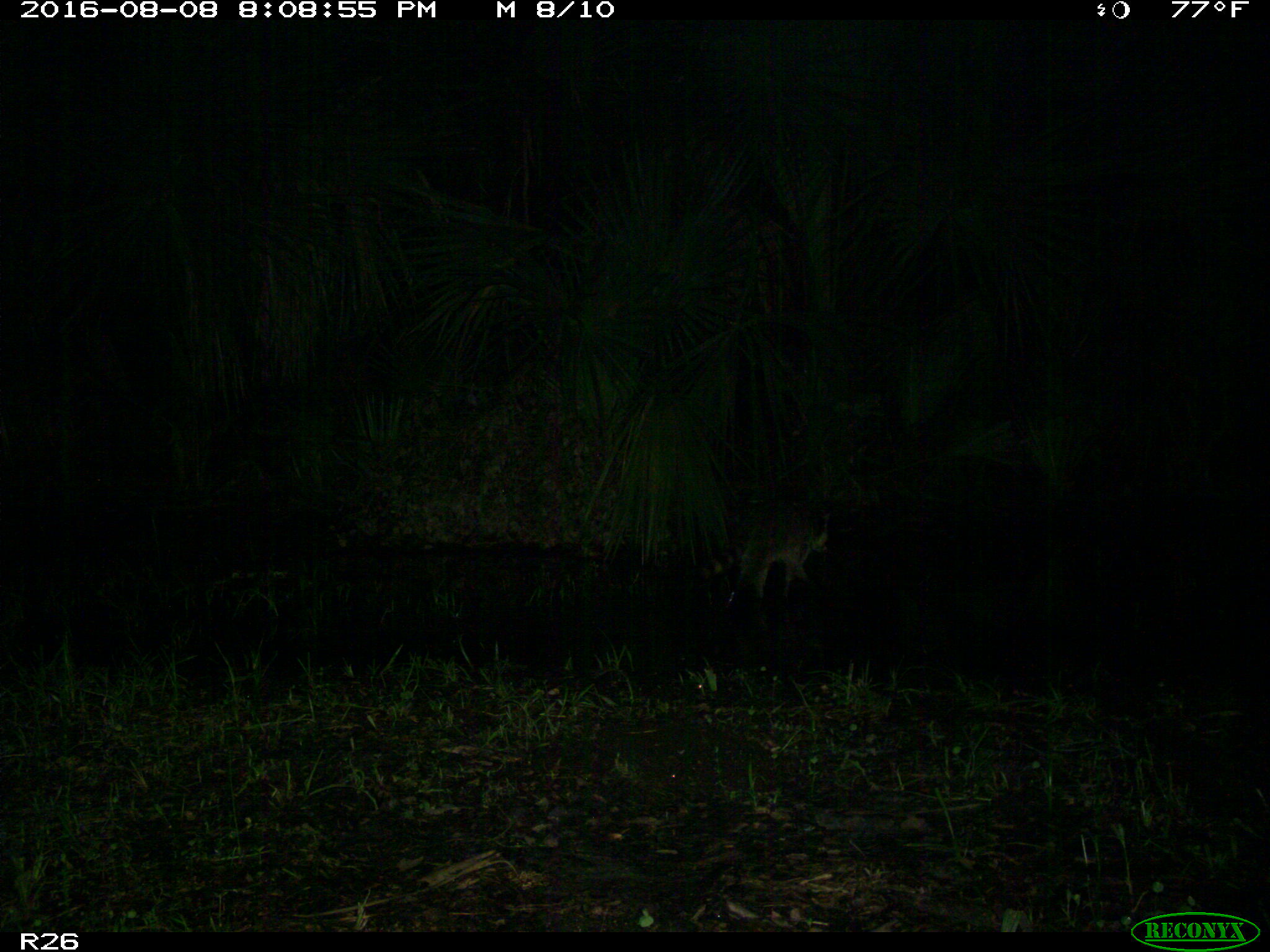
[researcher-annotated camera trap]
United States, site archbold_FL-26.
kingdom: Animalia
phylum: Chordata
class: Mammalia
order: Carnivora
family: Procyonidae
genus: Procyon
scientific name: Procyon lotor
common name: common raccoon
Procyon lotor (common raccoon).